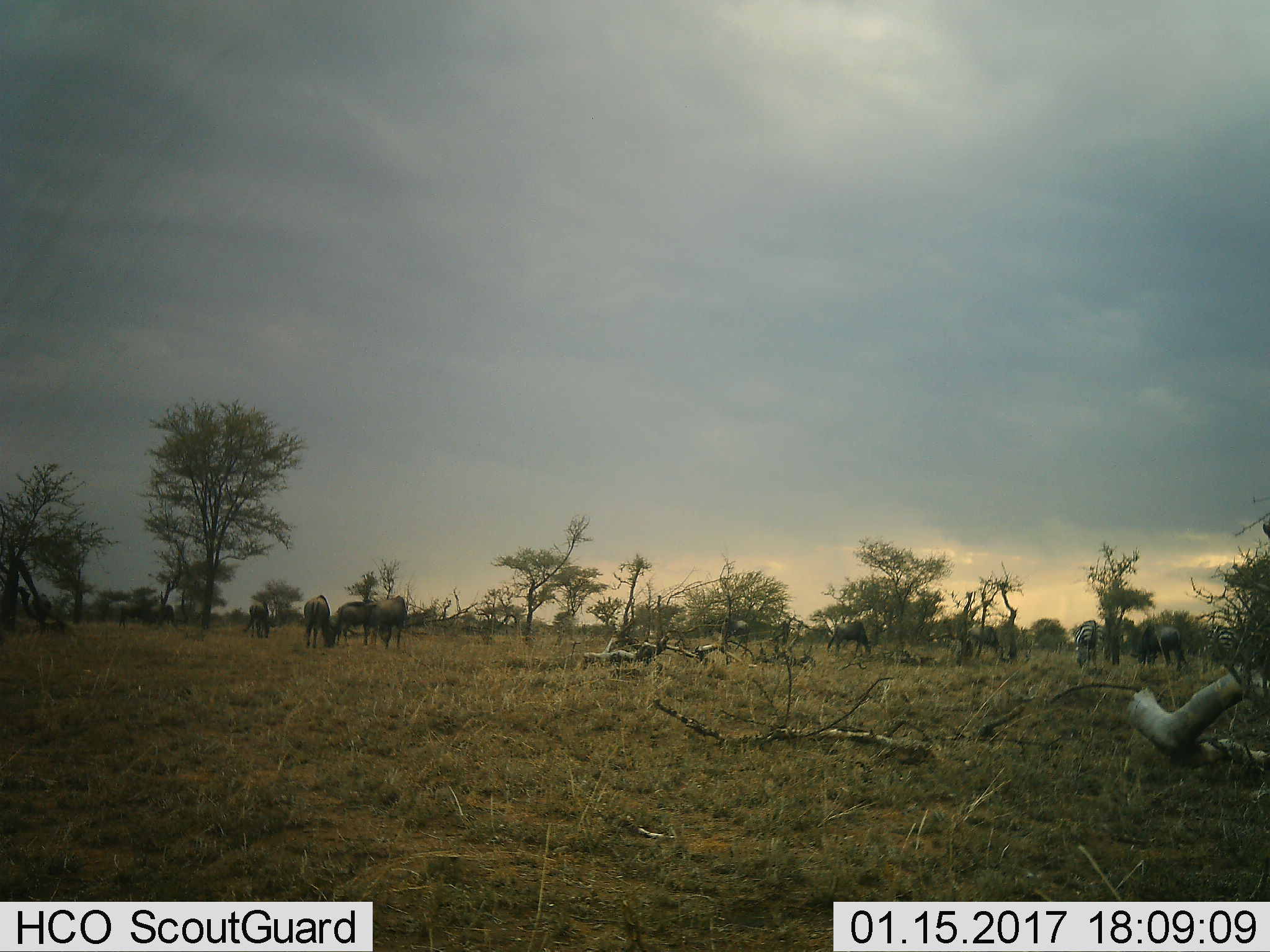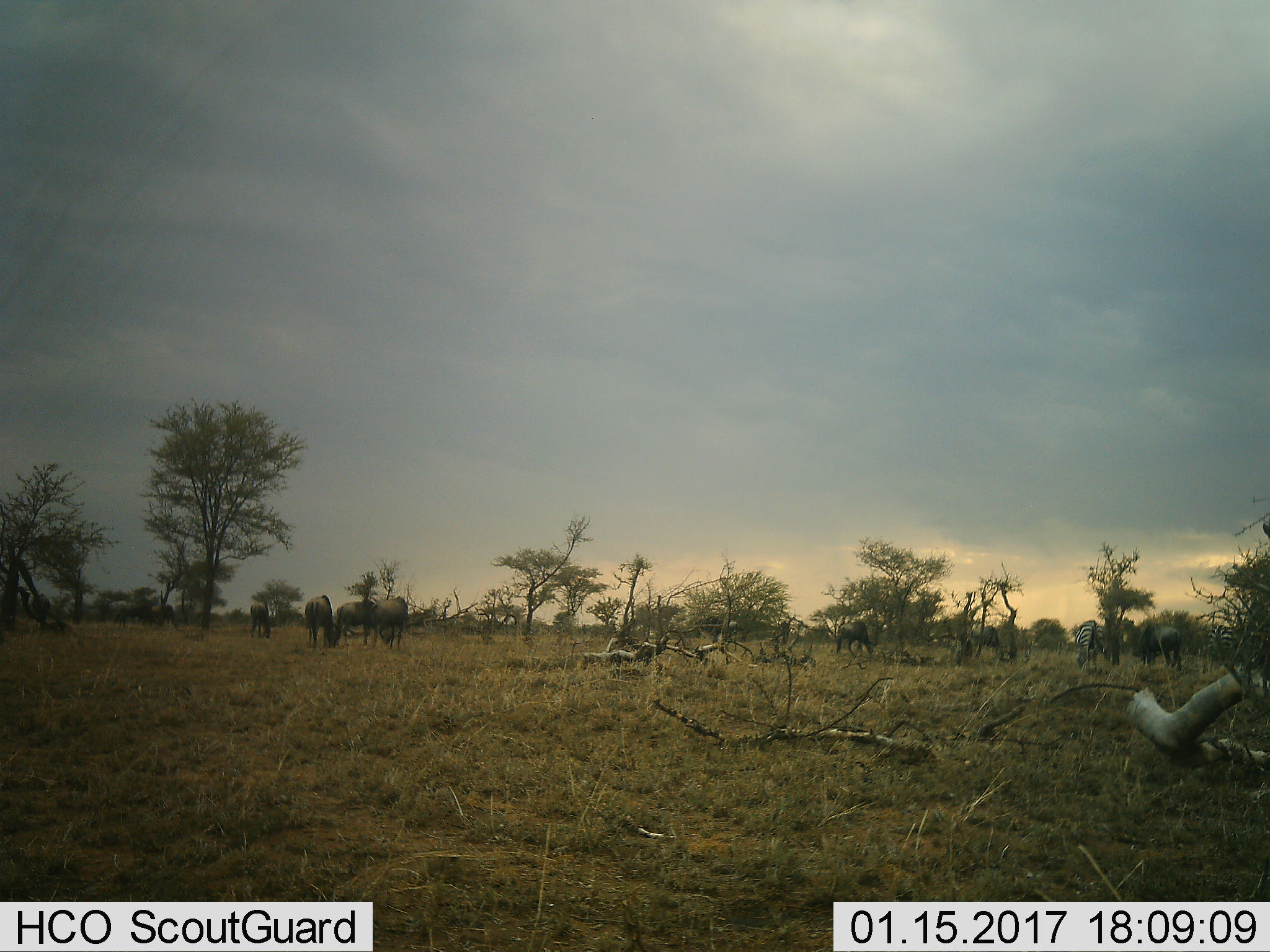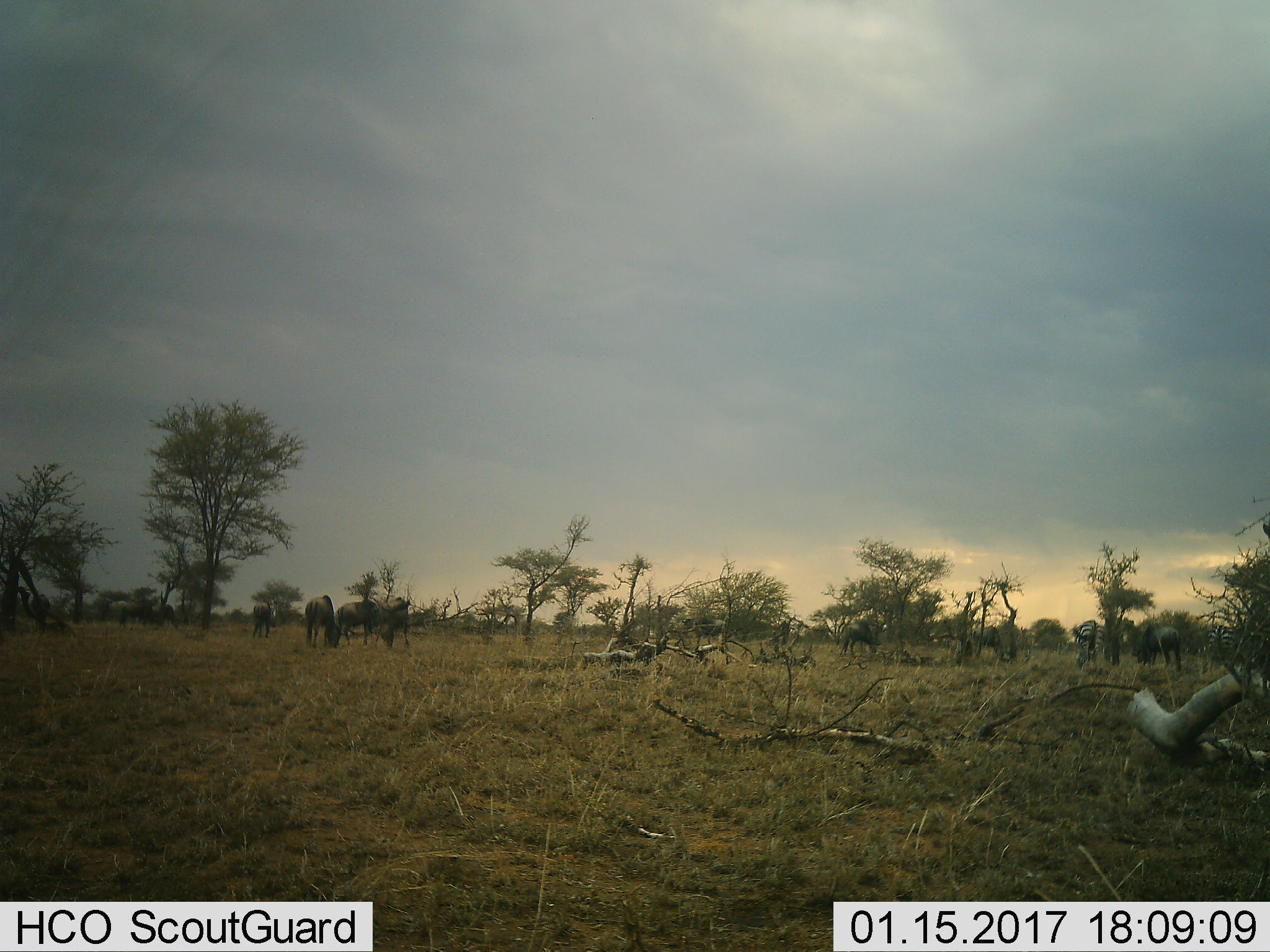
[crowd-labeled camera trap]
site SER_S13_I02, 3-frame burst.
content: unidentified animal